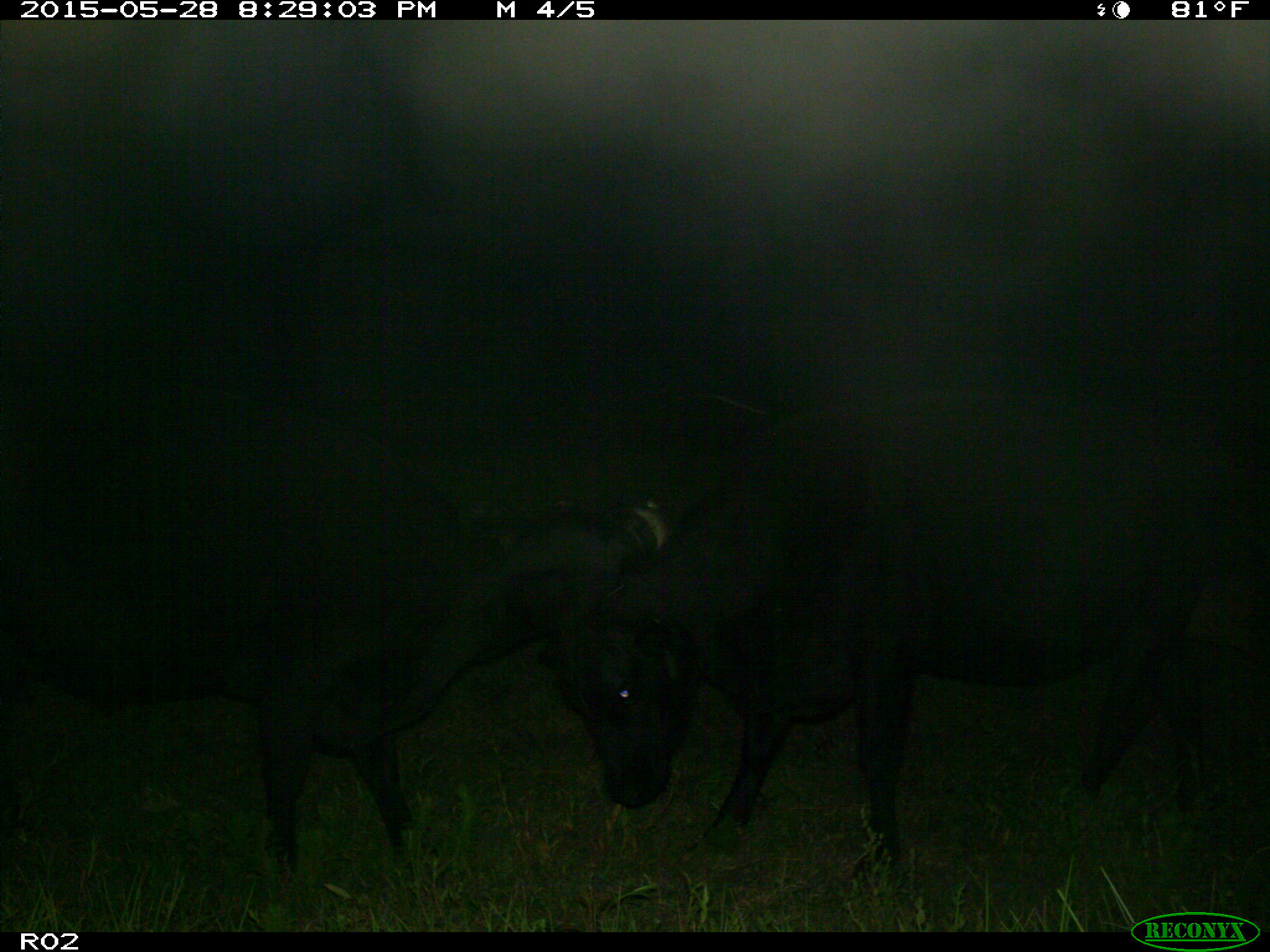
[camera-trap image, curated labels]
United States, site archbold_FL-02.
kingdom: Animalia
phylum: Chordata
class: Mammalia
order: Artiodactyla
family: Bovidae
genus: Bos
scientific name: Bos taurus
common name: domestic cow